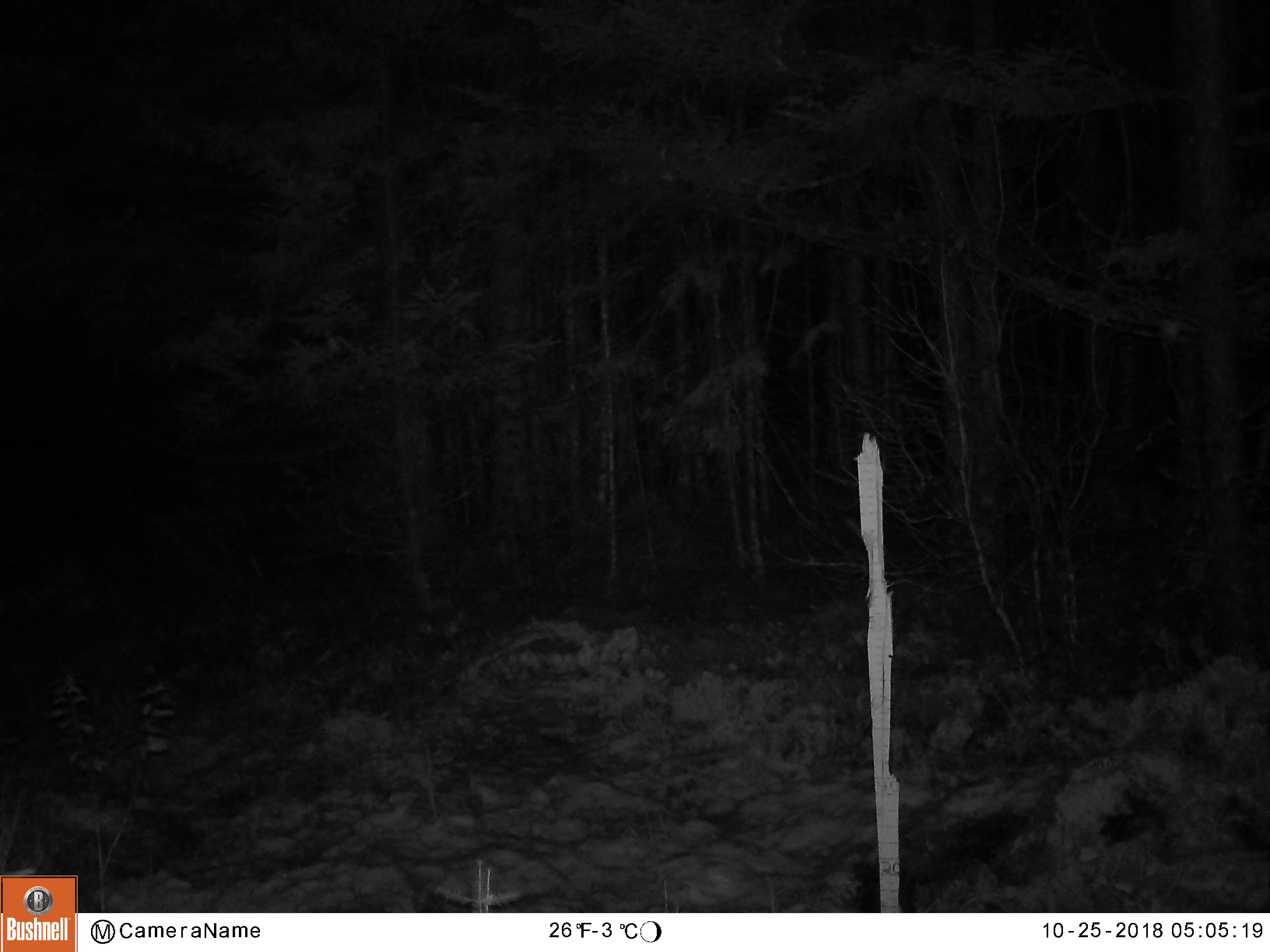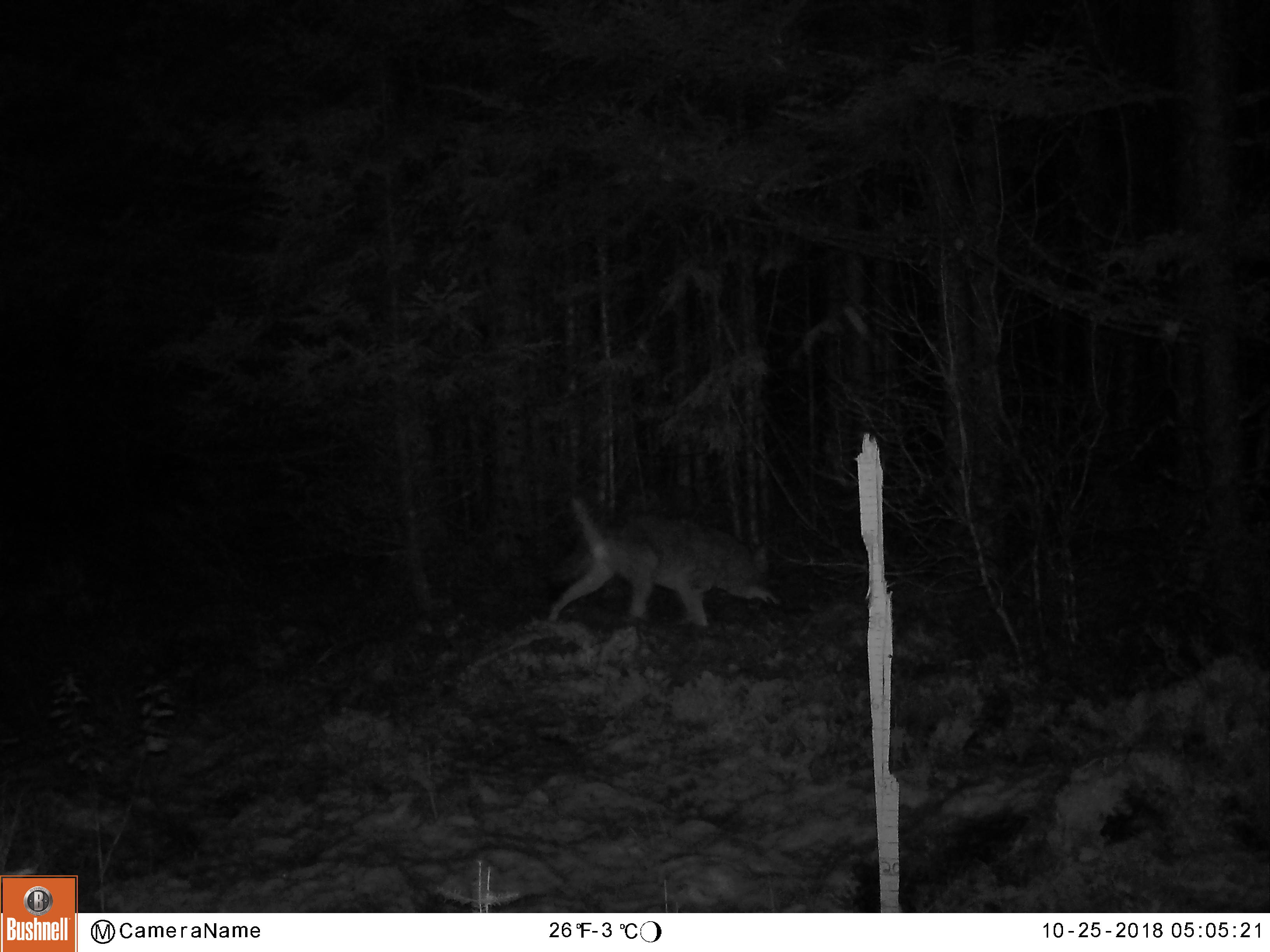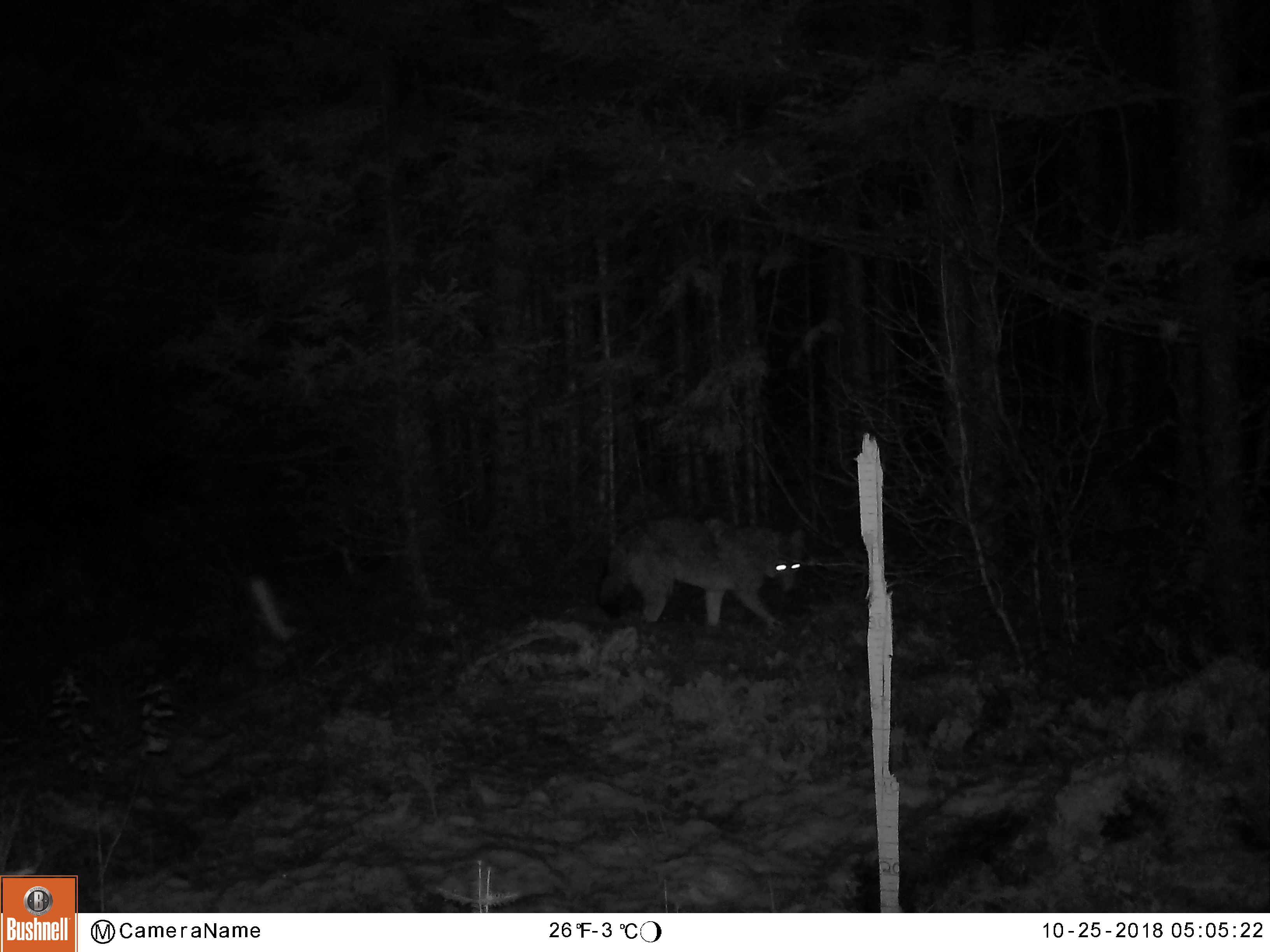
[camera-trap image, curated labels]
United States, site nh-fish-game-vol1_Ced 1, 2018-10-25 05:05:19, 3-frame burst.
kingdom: Animalia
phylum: Chordata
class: Mammalia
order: Carnivora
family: Canidae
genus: Canis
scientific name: Canis latrans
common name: coyote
Coyote (Canis latrans).